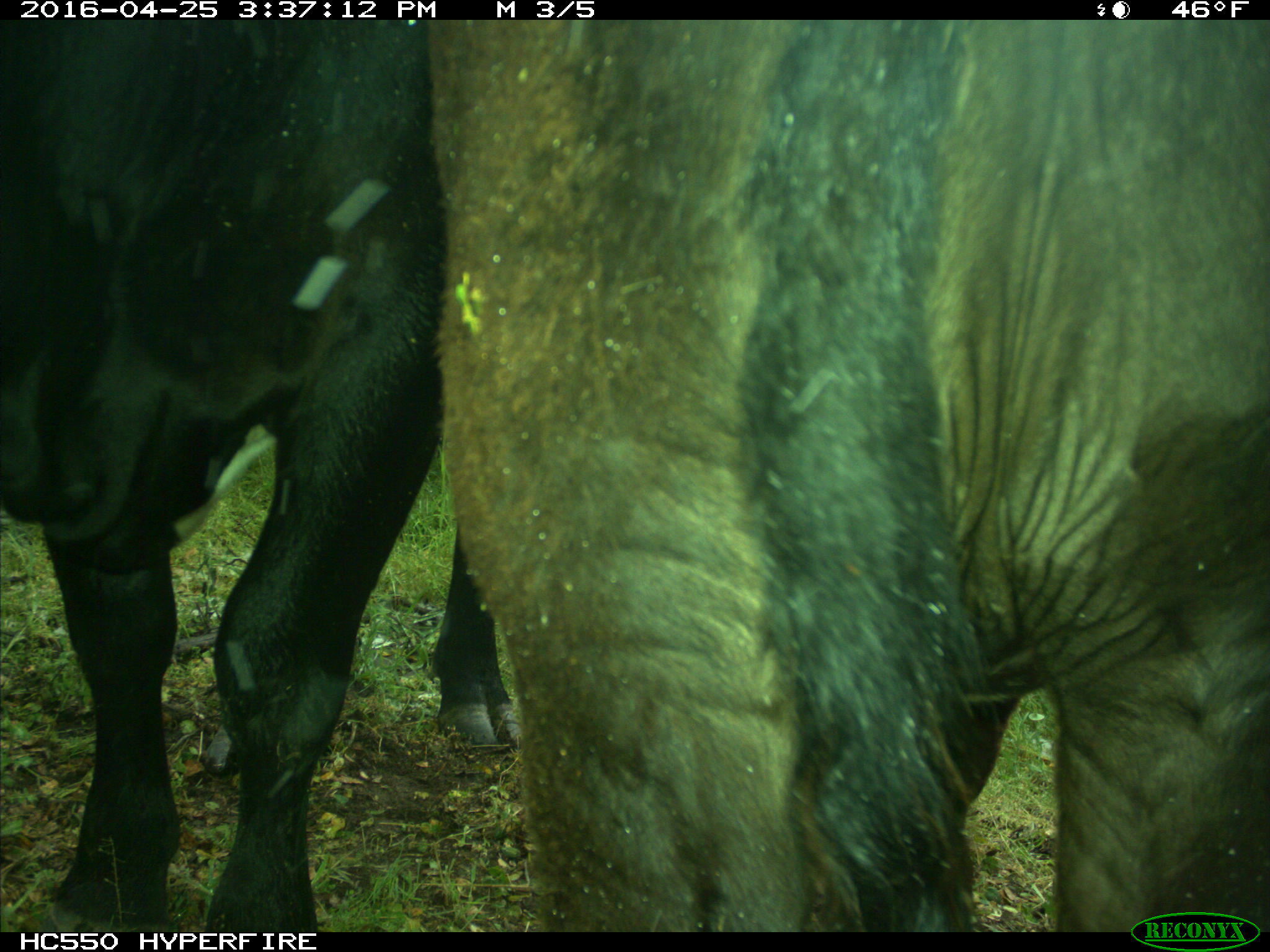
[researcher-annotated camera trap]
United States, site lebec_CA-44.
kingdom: Animalia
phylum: Chordata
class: Mammalia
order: Artiodactyla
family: Bovidae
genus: Bos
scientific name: Bos taurus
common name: domestic cow